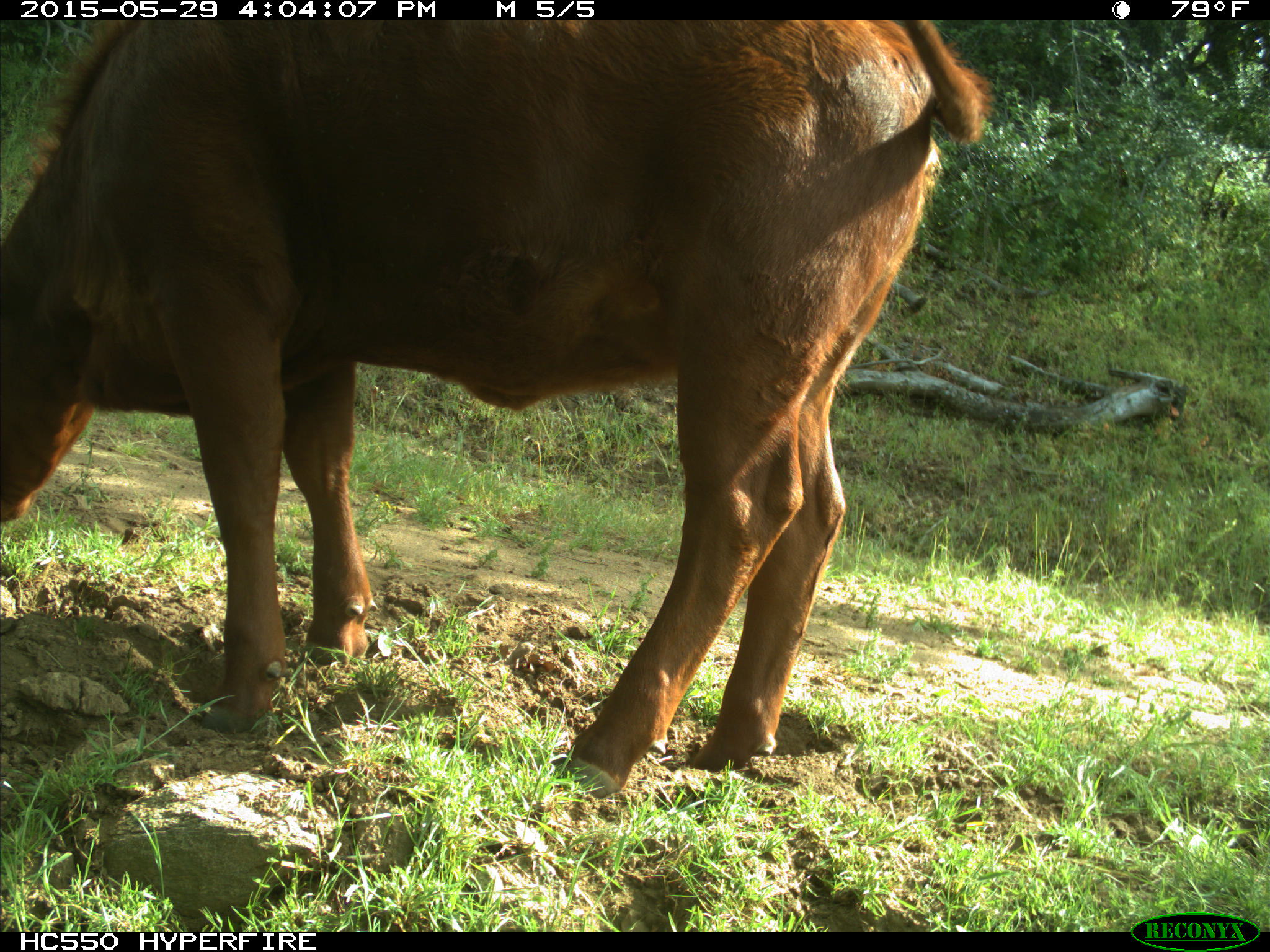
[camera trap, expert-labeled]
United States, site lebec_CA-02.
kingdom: Animalia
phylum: Chordata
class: Mammalia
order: Artiodactyla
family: Bovidae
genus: Bos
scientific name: Bos taurus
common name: domestic cow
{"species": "Bos taurus (domestic cow)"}